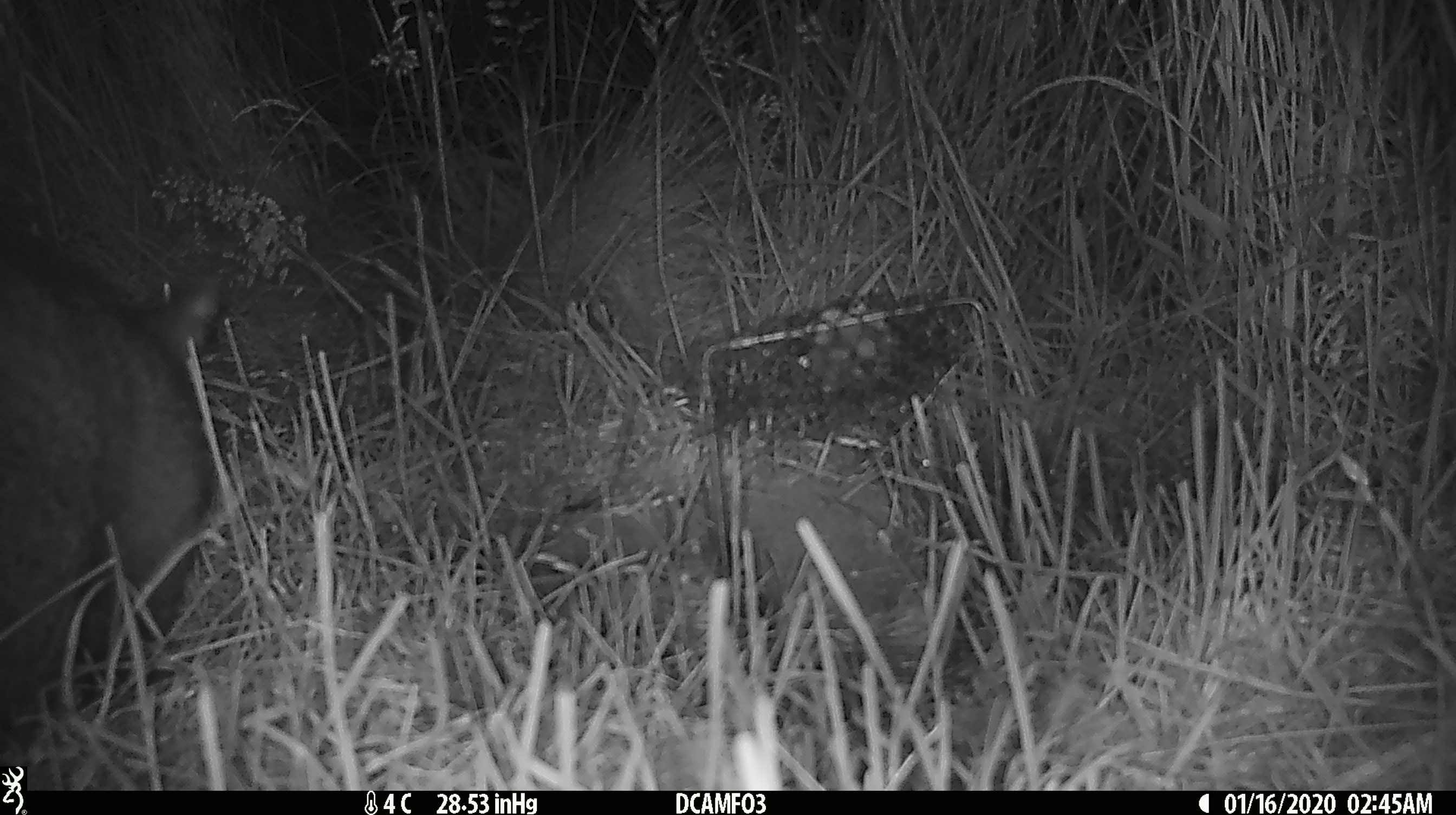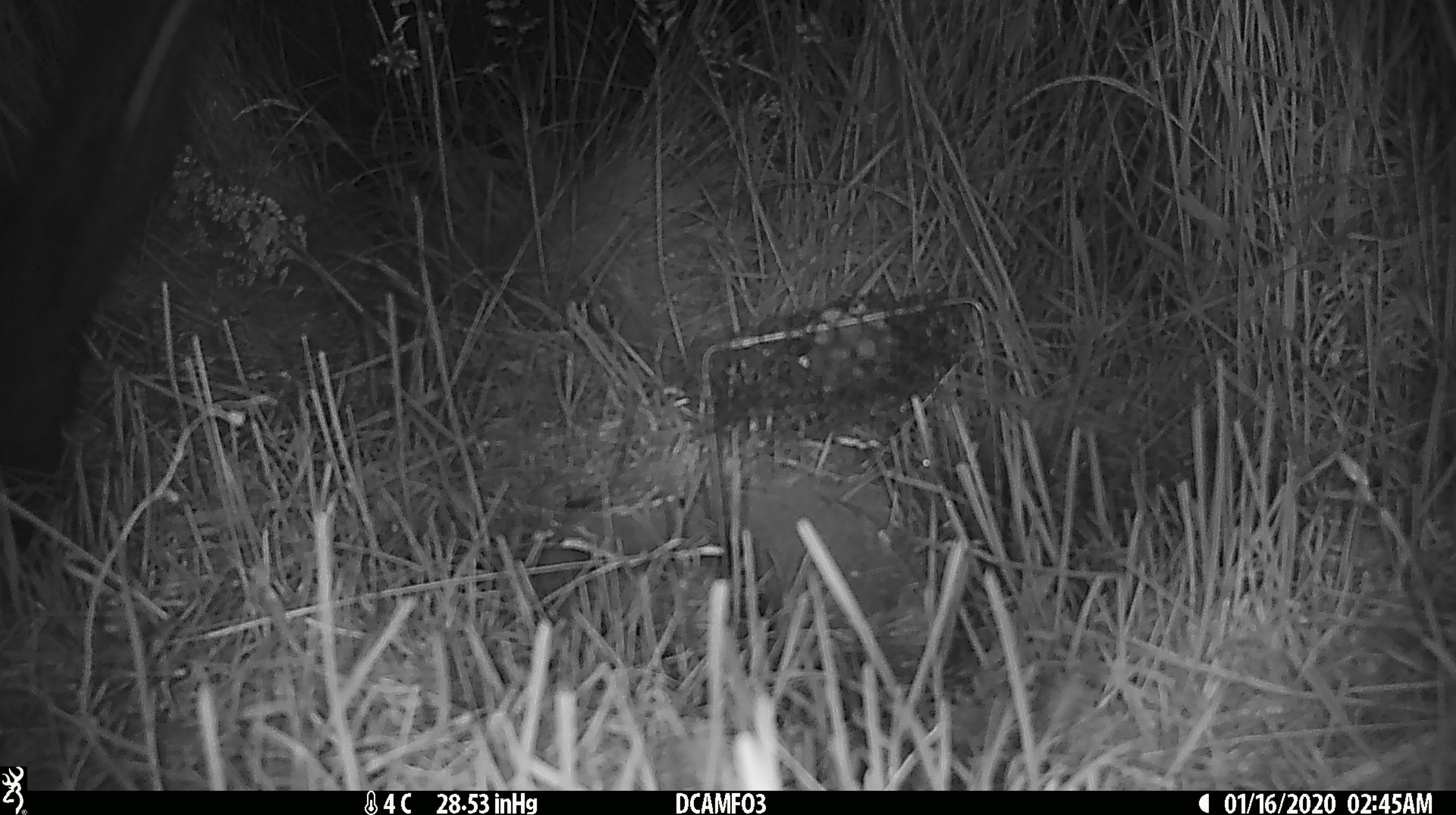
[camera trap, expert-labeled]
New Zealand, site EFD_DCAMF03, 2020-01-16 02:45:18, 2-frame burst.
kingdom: Animalia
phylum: Chordata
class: Mammalia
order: Diprotodontia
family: Phalangeridae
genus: Trichosurus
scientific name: Trichosurus vulpecula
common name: common brushtail possum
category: possum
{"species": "possum (common brushtail possum) (Trichosurus vulpecula)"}